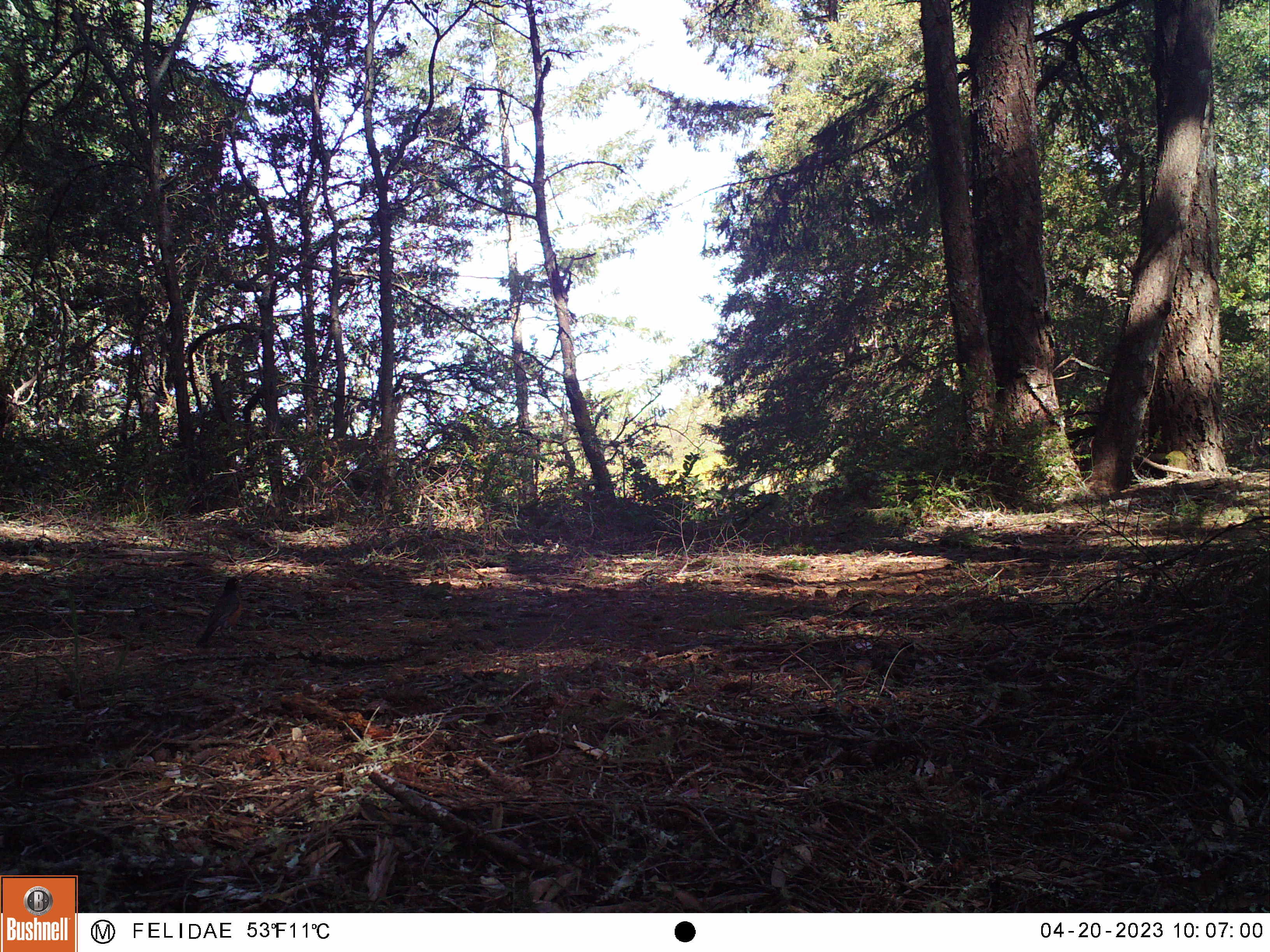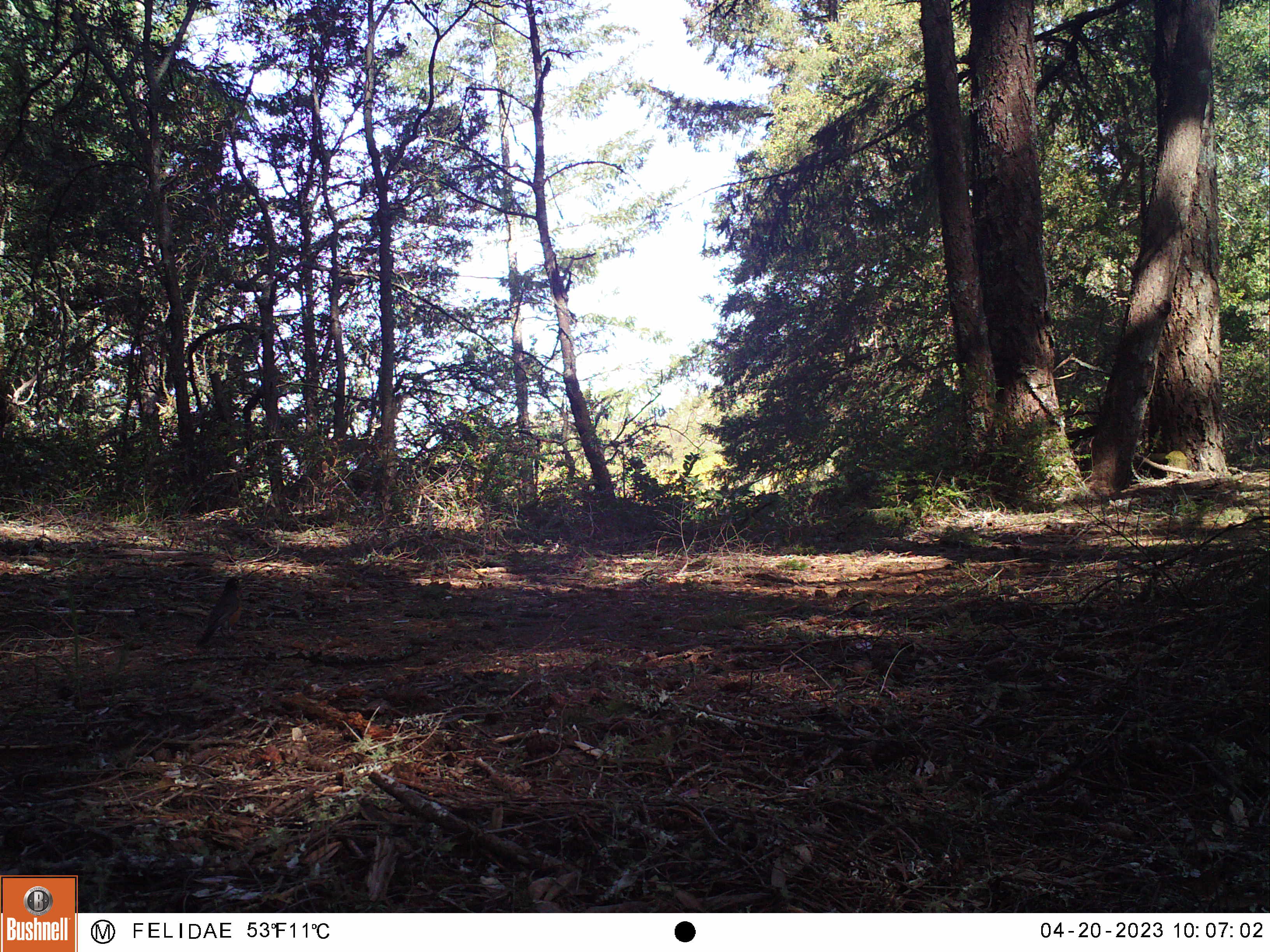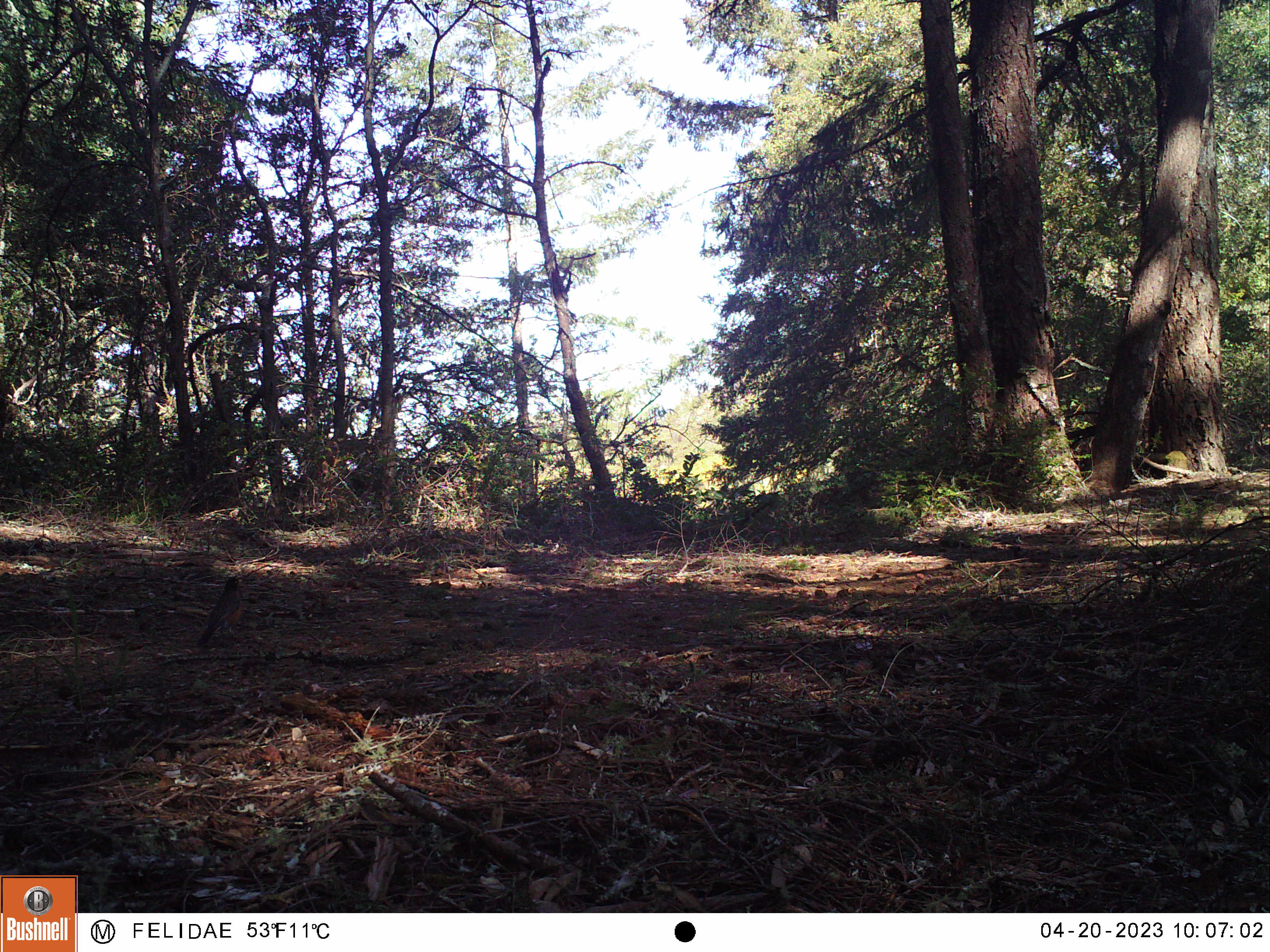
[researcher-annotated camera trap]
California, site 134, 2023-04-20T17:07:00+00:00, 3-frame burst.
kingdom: Animalia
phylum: Chordata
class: Aves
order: Passeriformes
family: Turdidae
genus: Turdus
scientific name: Turdus migratorius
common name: american robin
American robin (Turdus migratorius).